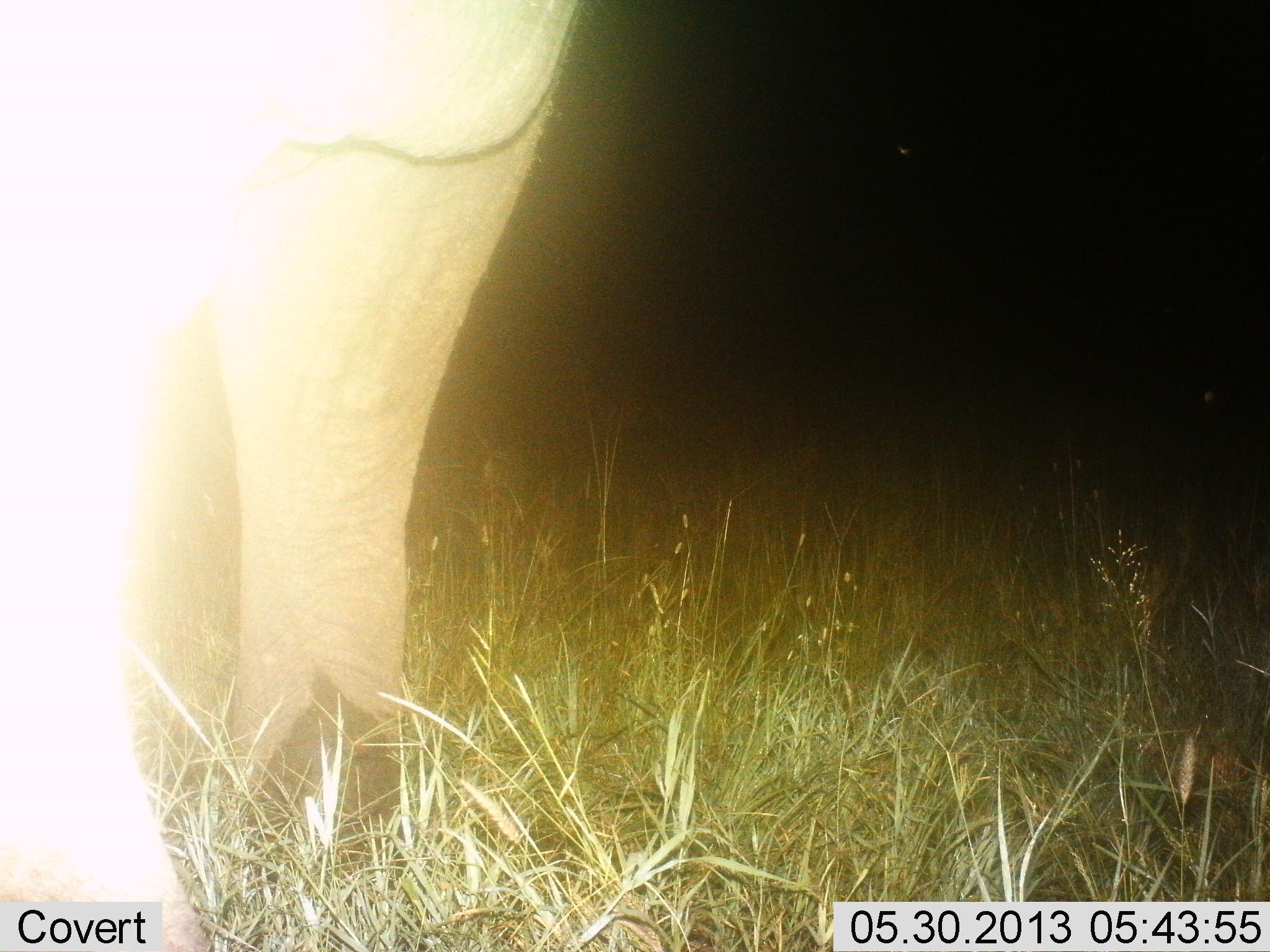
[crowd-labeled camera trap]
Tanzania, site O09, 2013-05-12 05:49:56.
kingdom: Animalia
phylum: Chordata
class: Mammalia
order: Proboscidea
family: Elephantidae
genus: Loxodonta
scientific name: Loxodonta africana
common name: african bush elephant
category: elephant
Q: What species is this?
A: Elephant (african bush elephant) (Loxodonta africana).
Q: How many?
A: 1.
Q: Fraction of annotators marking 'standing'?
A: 79%.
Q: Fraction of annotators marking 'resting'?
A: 0%.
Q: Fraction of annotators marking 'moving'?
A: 21%.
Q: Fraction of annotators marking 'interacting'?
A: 0%.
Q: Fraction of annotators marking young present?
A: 0%.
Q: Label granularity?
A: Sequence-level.